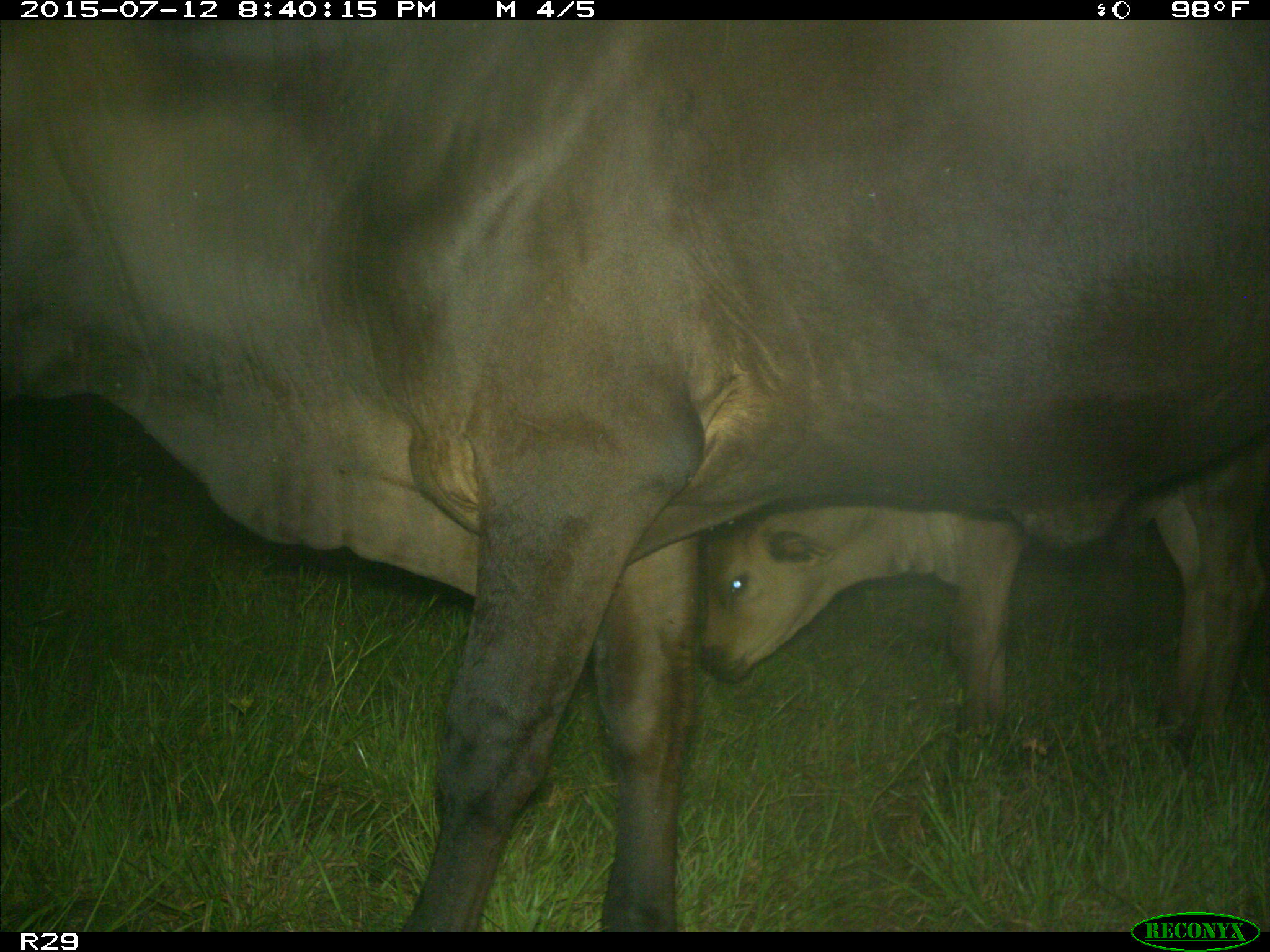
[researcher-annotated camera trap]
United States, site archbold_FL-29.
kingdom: Animalia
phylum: Chordata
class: Mammalia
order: Artiodactyla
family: Bovidae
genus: Bos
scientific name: Bos taurus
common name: domestic cow